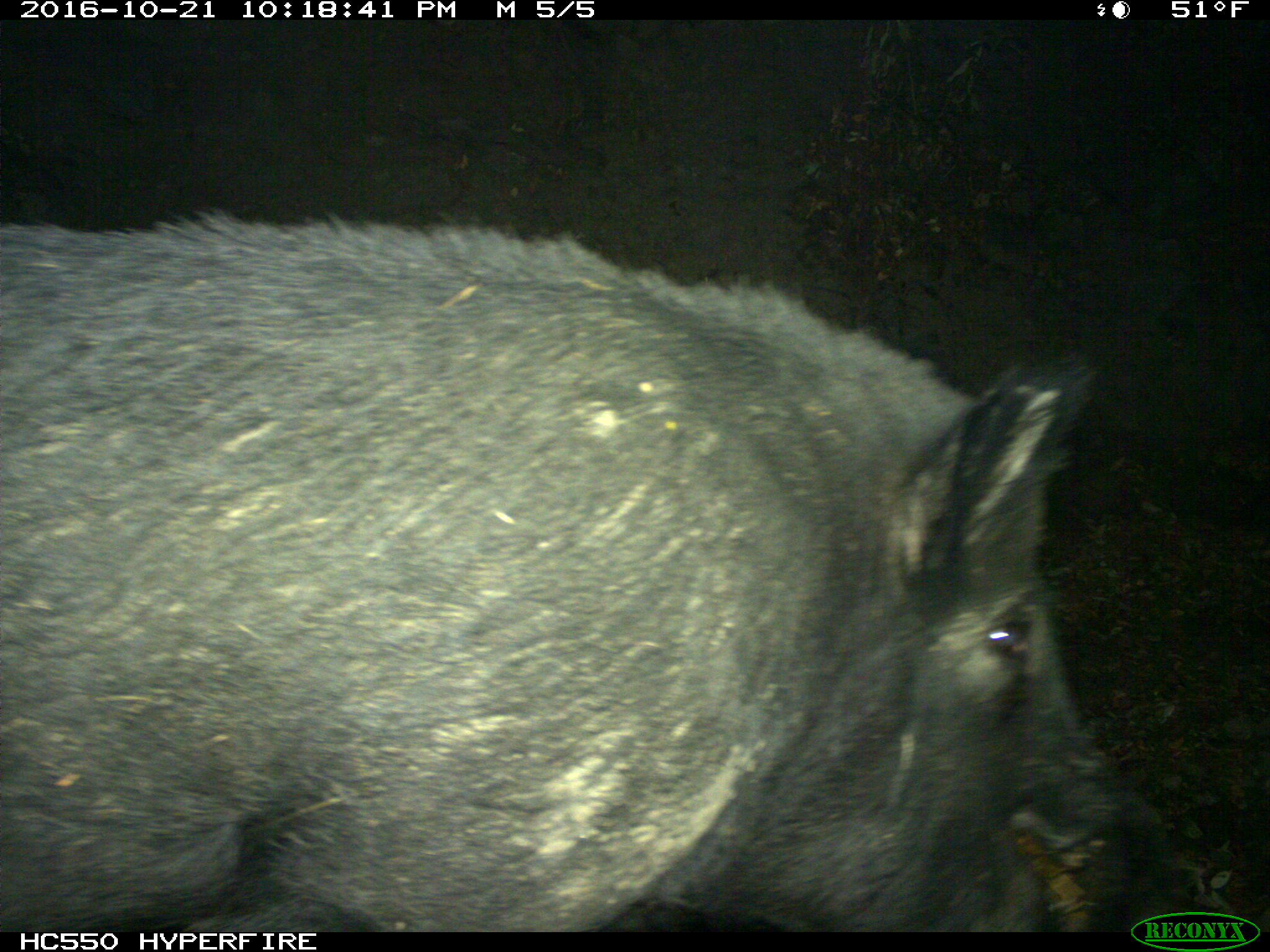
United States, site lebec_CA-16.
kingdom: Animalia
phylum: Chordata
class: Mammalia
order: Artiodactyla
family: Suidae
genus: Sus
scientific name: Sus scrofa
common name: wild boar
Sus scrofa (wild boar).